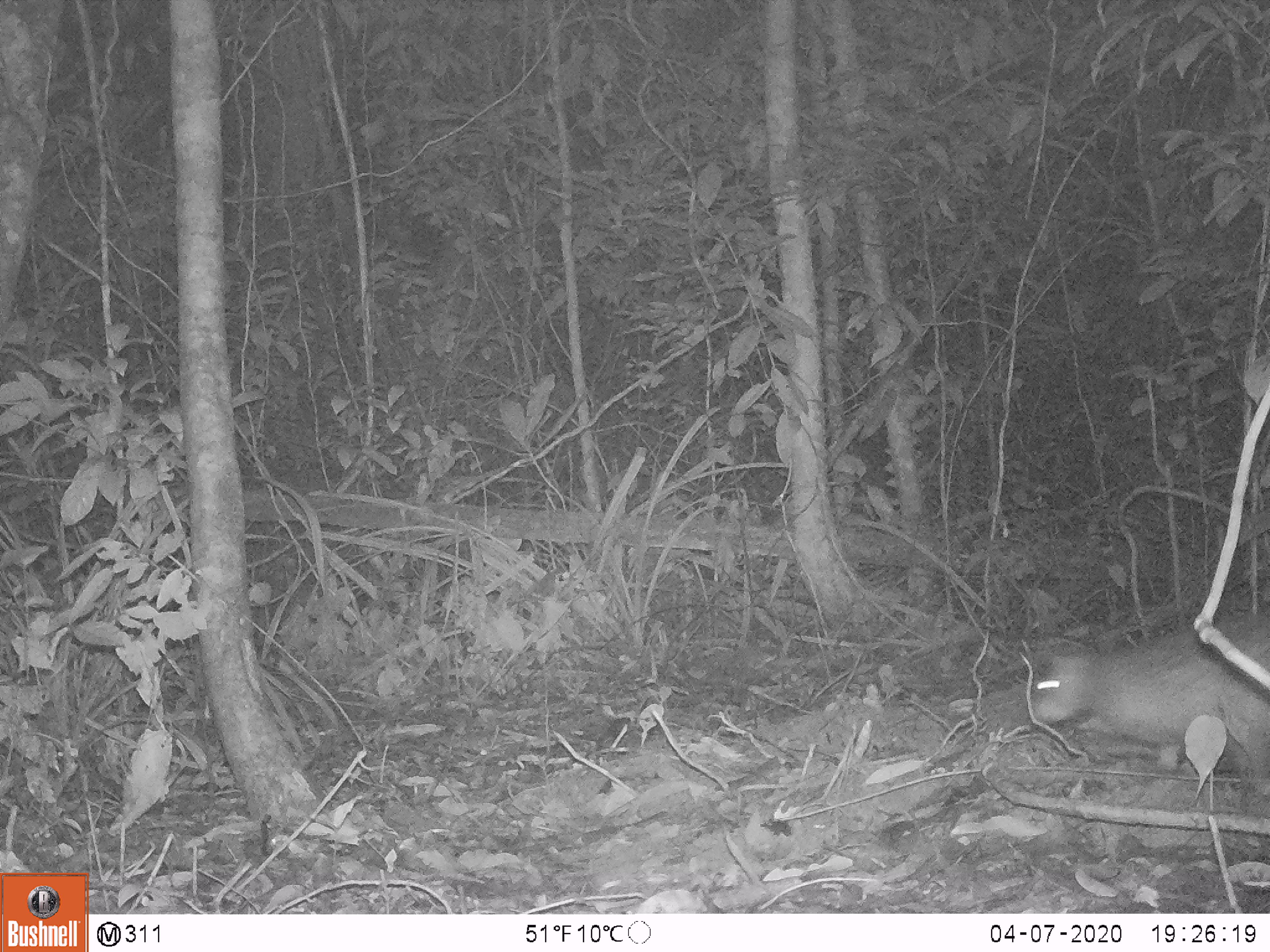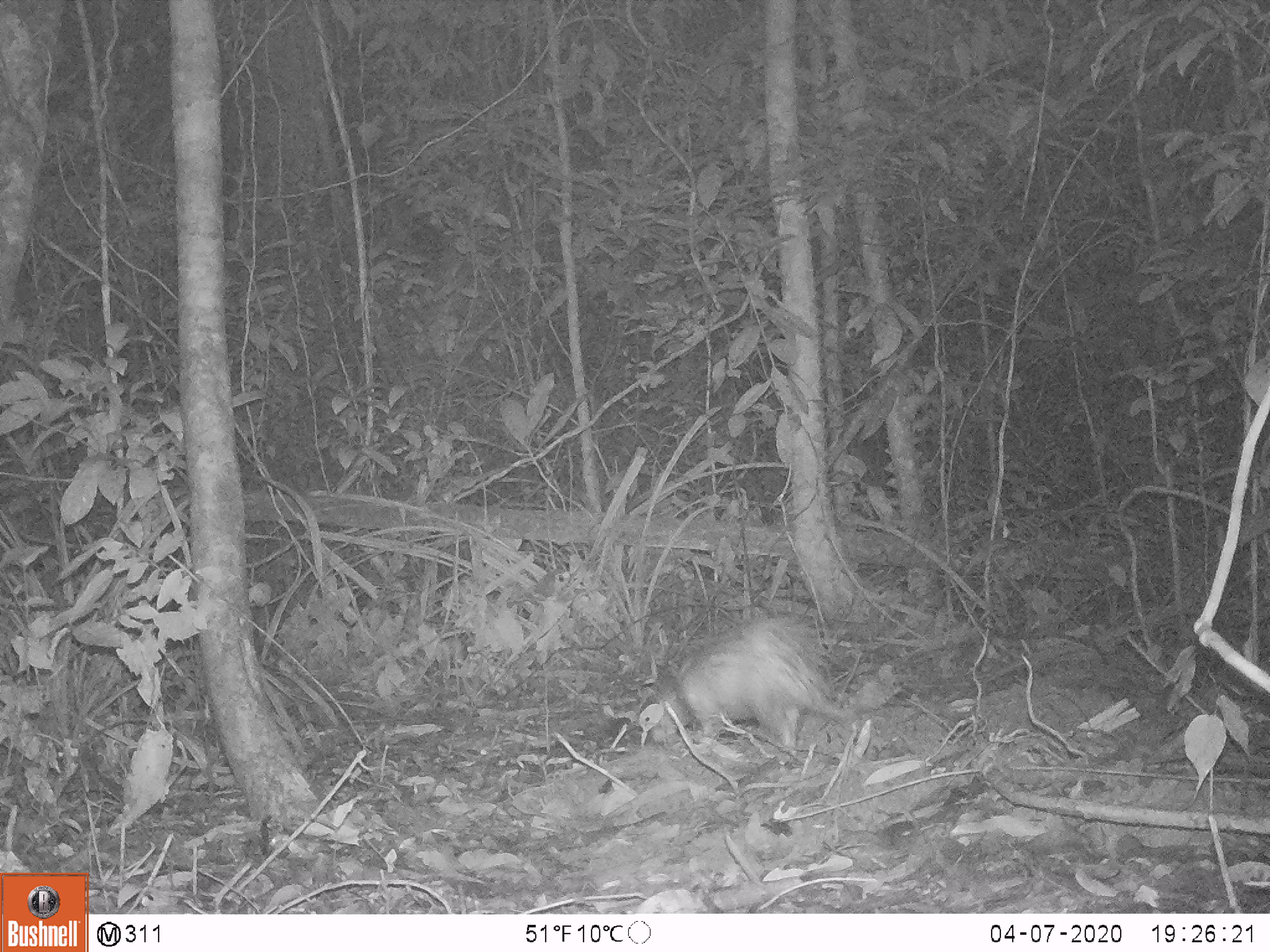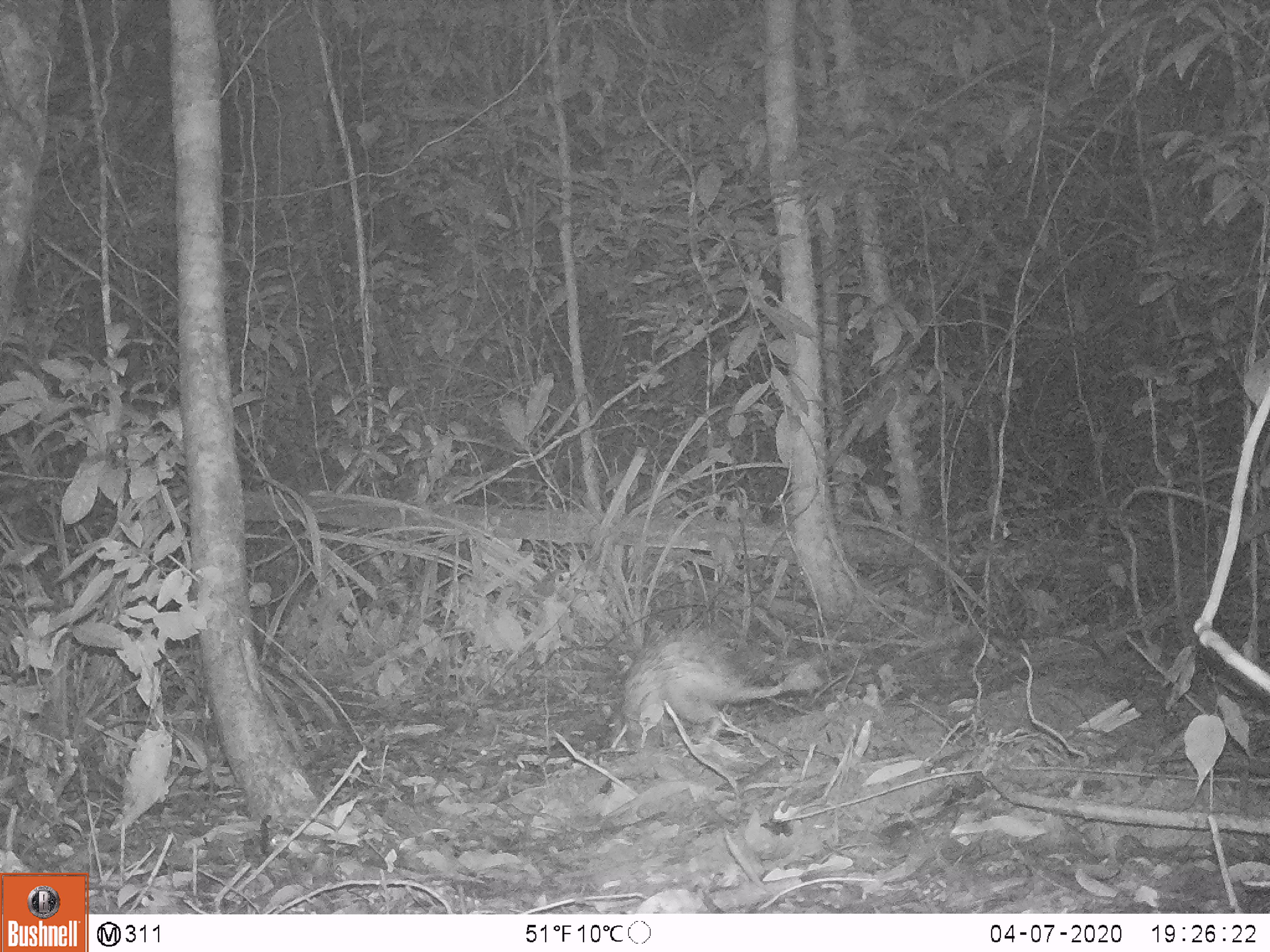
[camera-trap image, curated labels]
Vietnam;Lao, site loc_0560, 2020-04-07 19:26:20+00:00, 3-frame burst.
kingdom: Animalia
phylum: Chordata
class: Mammalia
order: Rodentia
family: Hystricidae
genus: Atherurus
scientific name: Atherurus macrourus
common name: asiatic brush-tailed porcupine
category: asiatic brush tailed porcupine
Asiatic brush tailed porcupine (asiatic brush-tailed porcupine) (Atherurus macrourus). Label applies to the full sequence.